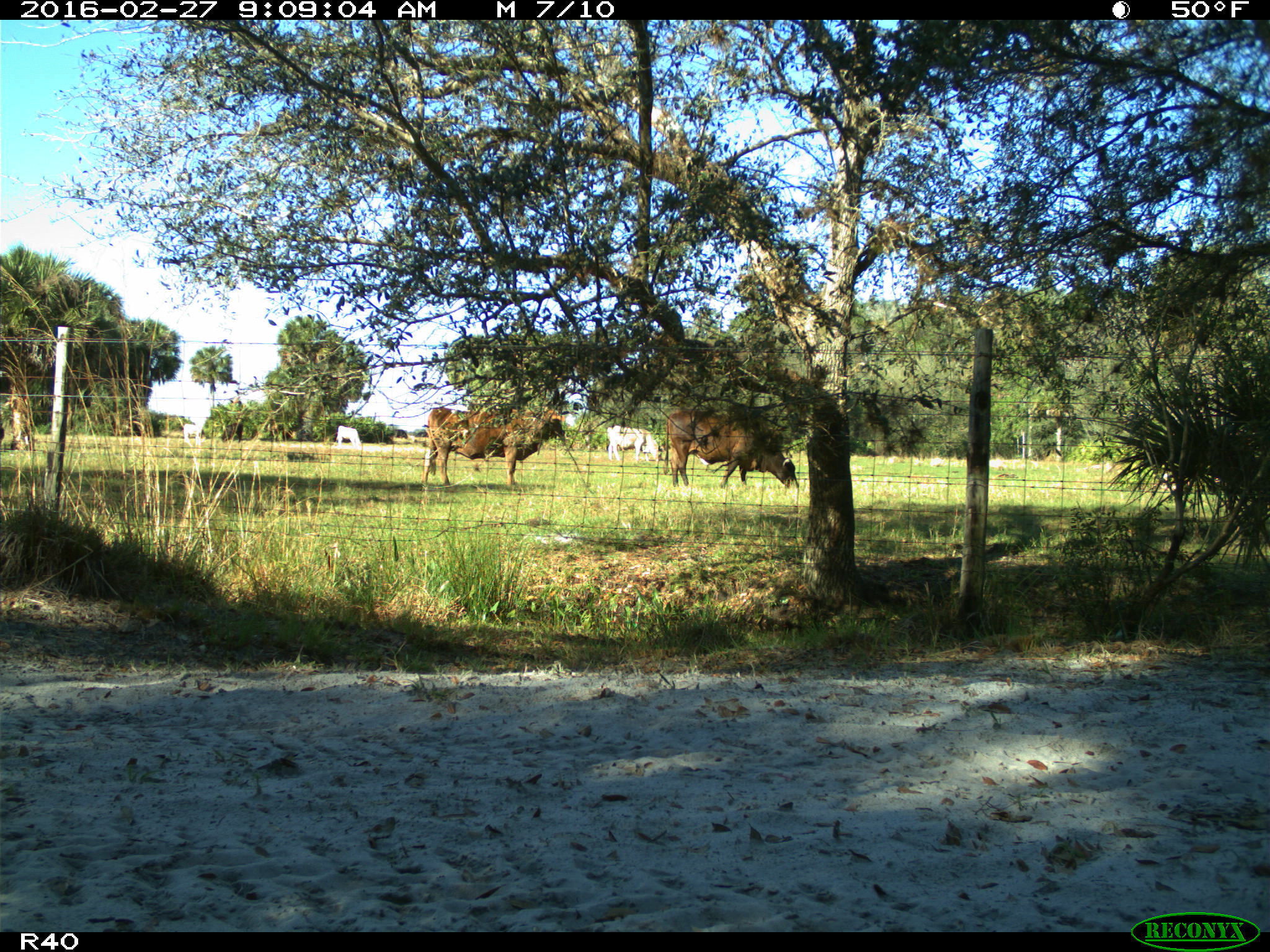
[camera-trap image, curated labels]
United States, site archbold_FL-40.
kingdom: Animalia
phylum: Chordata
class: Mammalia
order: Artiodactyla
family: Bovidae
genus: Bos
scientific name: Bos taurus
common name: domestic cow